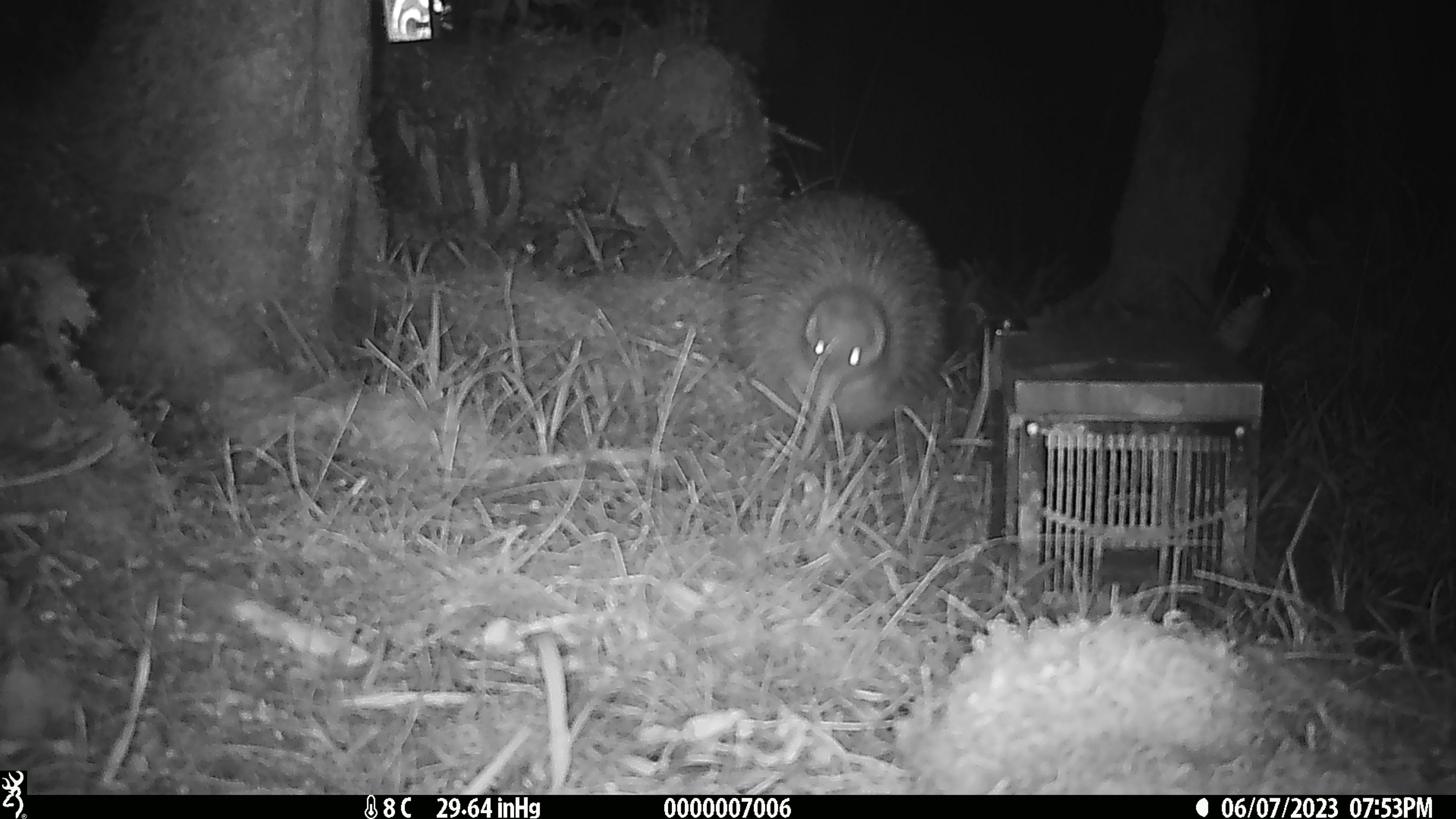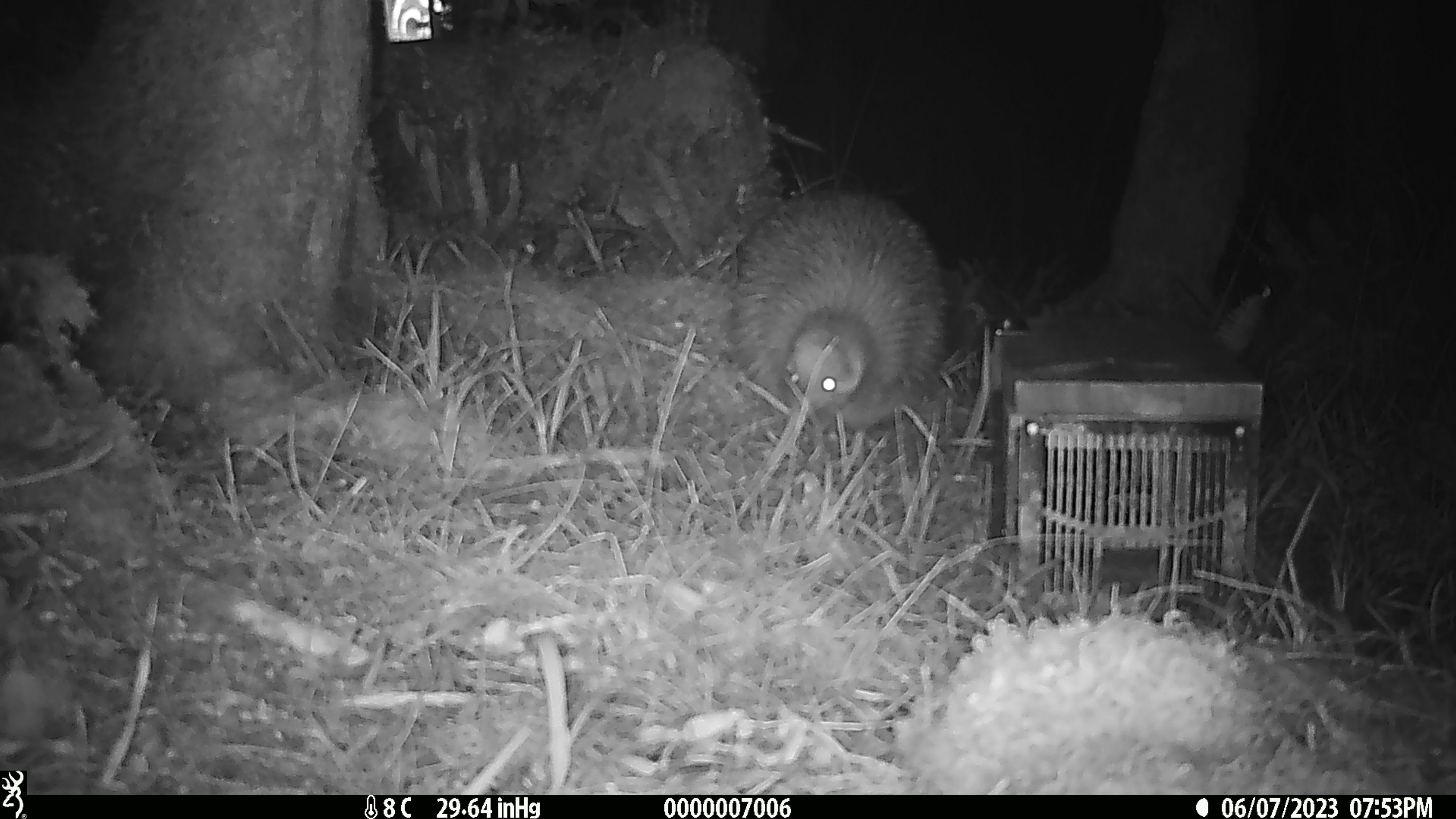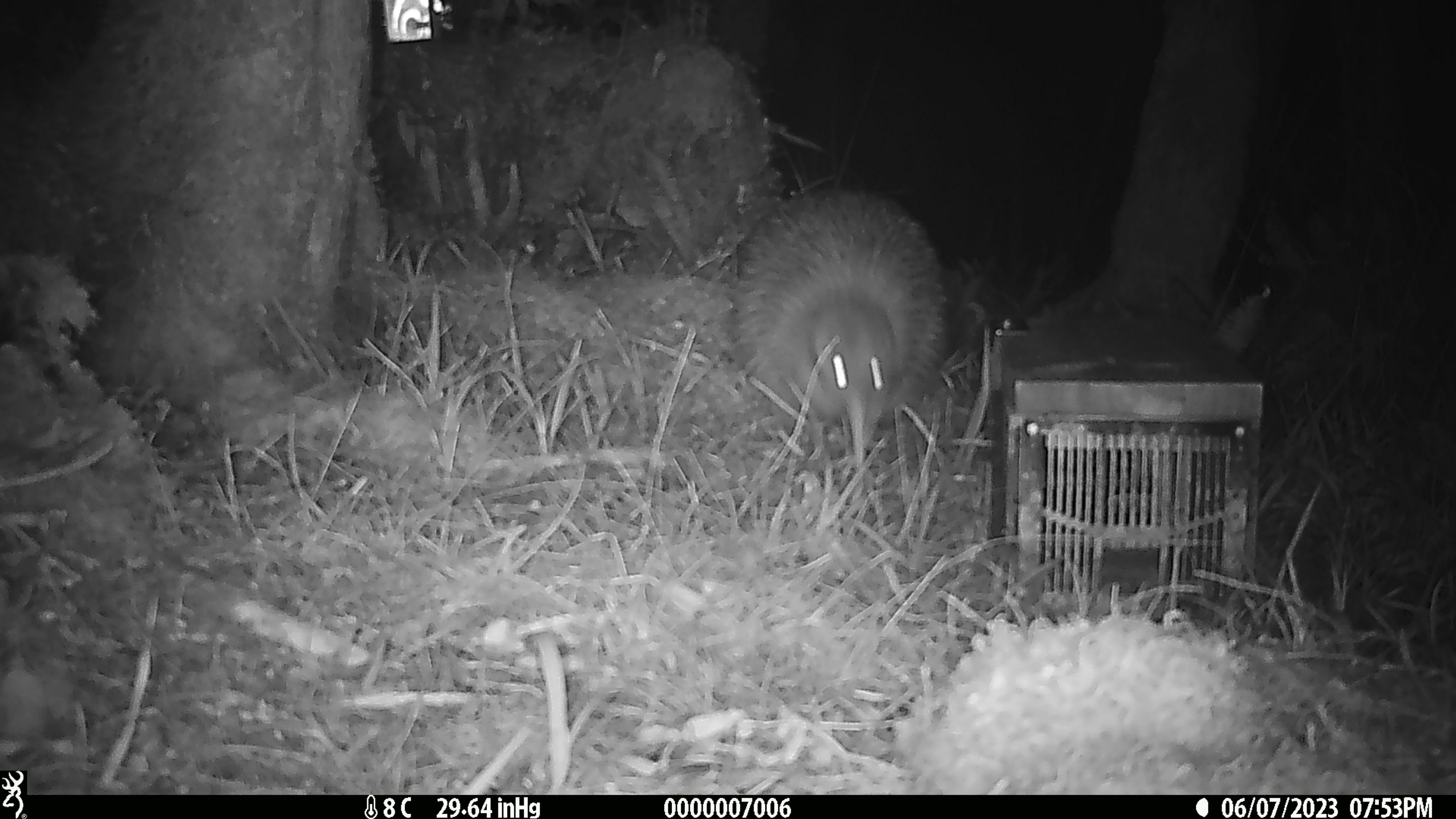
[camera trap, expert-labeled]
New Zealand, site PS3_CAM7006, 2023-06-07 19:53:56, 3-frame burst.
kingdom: Animalia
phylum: Chordata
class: Aves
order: Apterygiformes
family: Apterygidae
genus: Apteryx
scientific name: Apteryx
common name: kiwi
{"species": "kiwi (Apteryx)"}